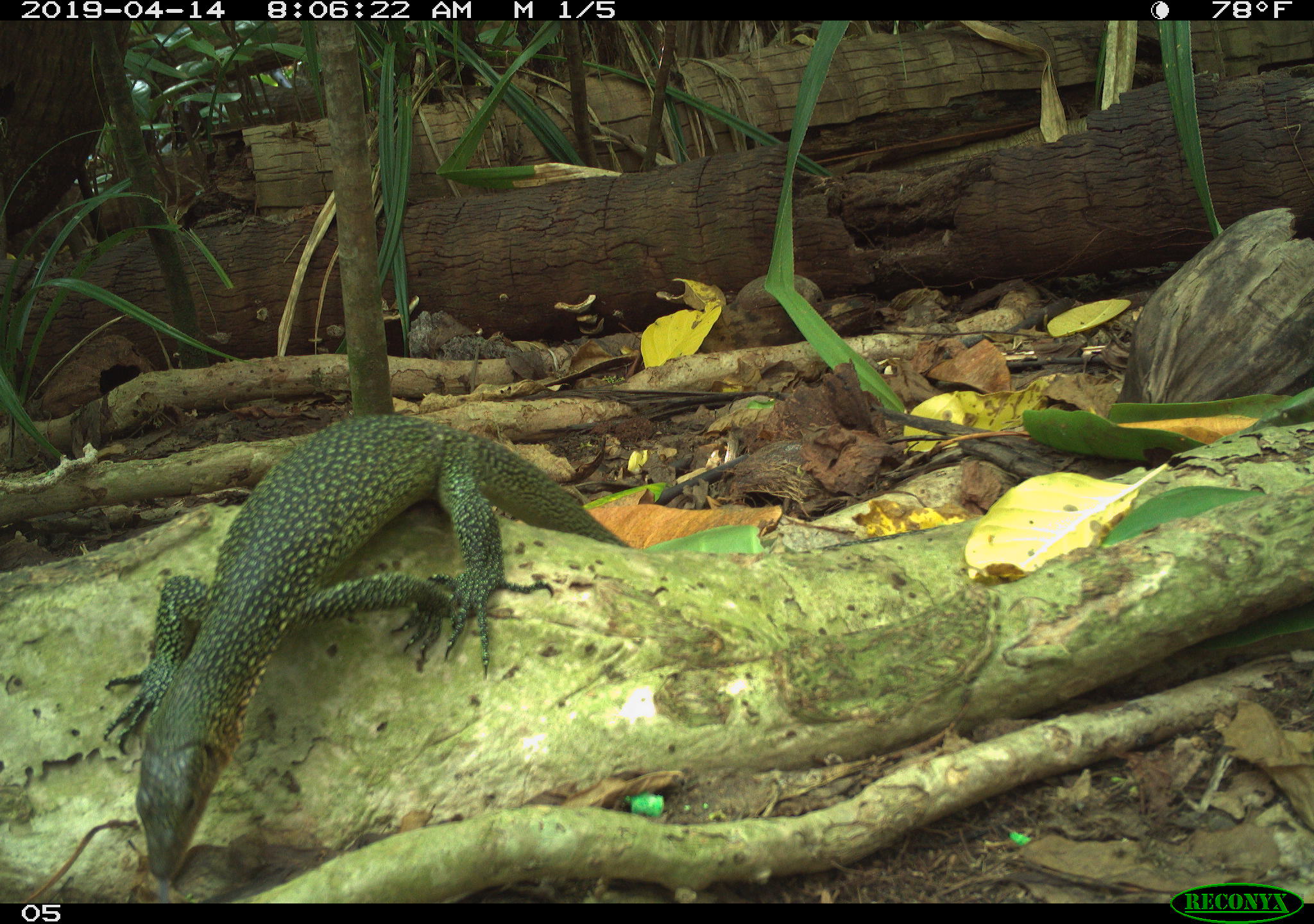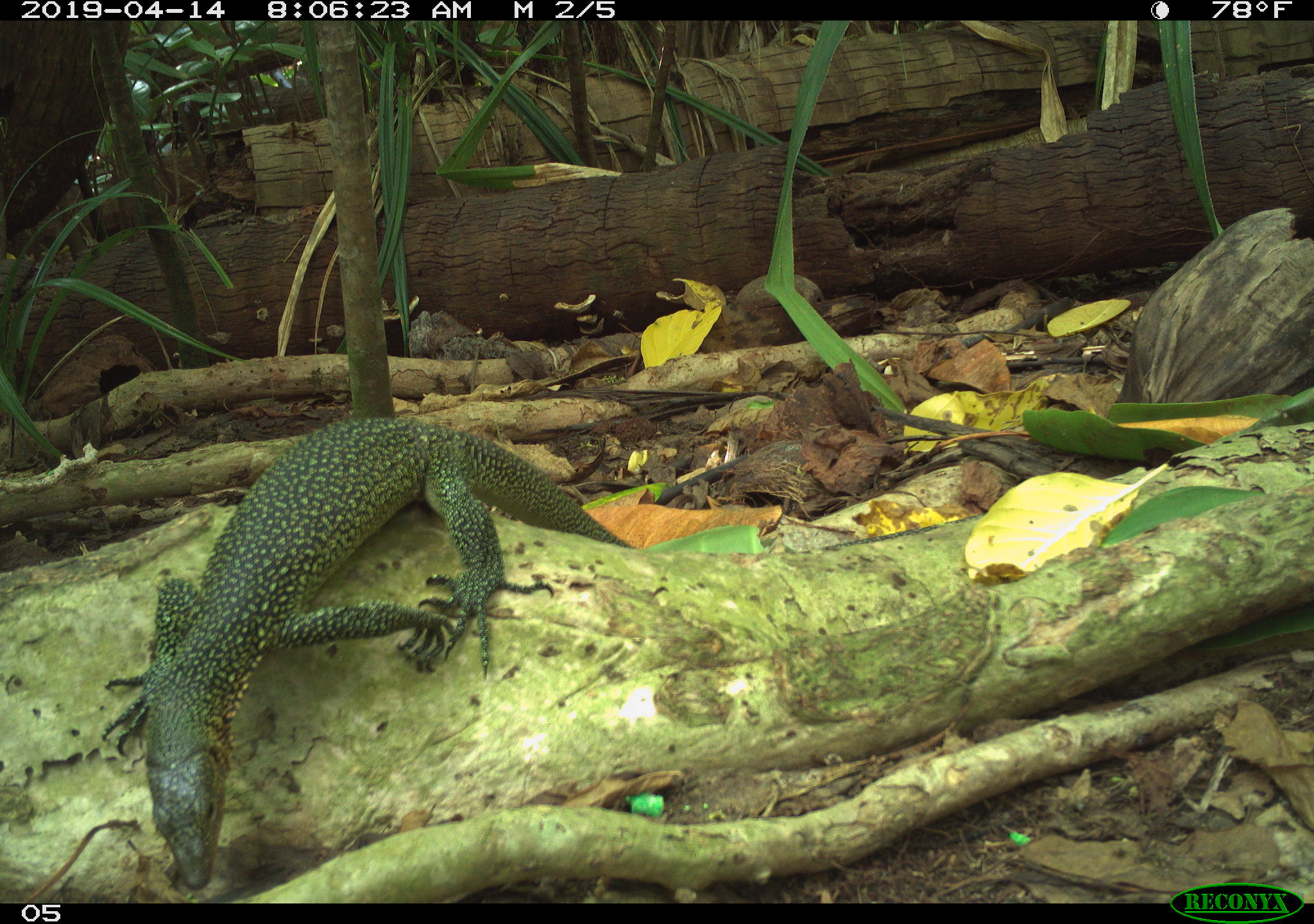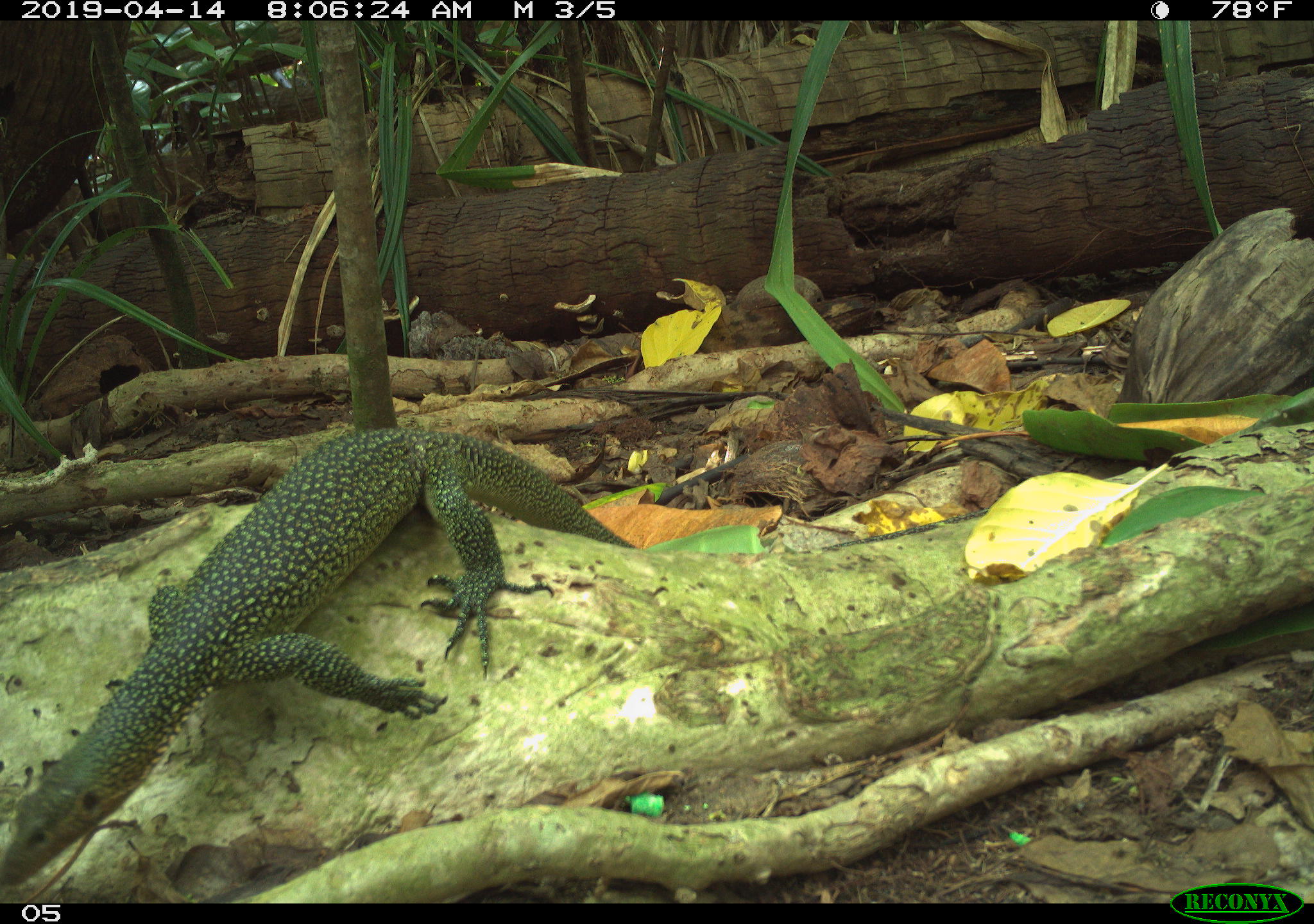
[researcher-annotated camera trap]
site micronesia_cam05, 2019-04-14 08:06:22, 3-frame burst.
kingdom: Animalia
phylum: Chordata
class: Reptilia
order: Squamata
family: Varanidae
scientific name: Varanidae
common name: monitor lizard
Monitor lizard (Varanidae).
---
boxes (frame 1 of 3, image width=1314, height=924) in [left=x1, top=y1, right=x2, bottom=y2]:
monitor lizard: [left=119, top=413, right=626, bottom=891]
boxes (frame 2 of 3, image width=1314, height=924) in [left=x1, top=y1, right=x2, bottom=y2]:
monitor lizard: [left=96, top=420, right=632, bottom=884]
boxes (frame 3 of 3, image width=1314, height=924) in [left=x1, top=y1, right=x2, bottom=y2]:
monitor lizard: [left=7, top=423, right=629, bottom=895]